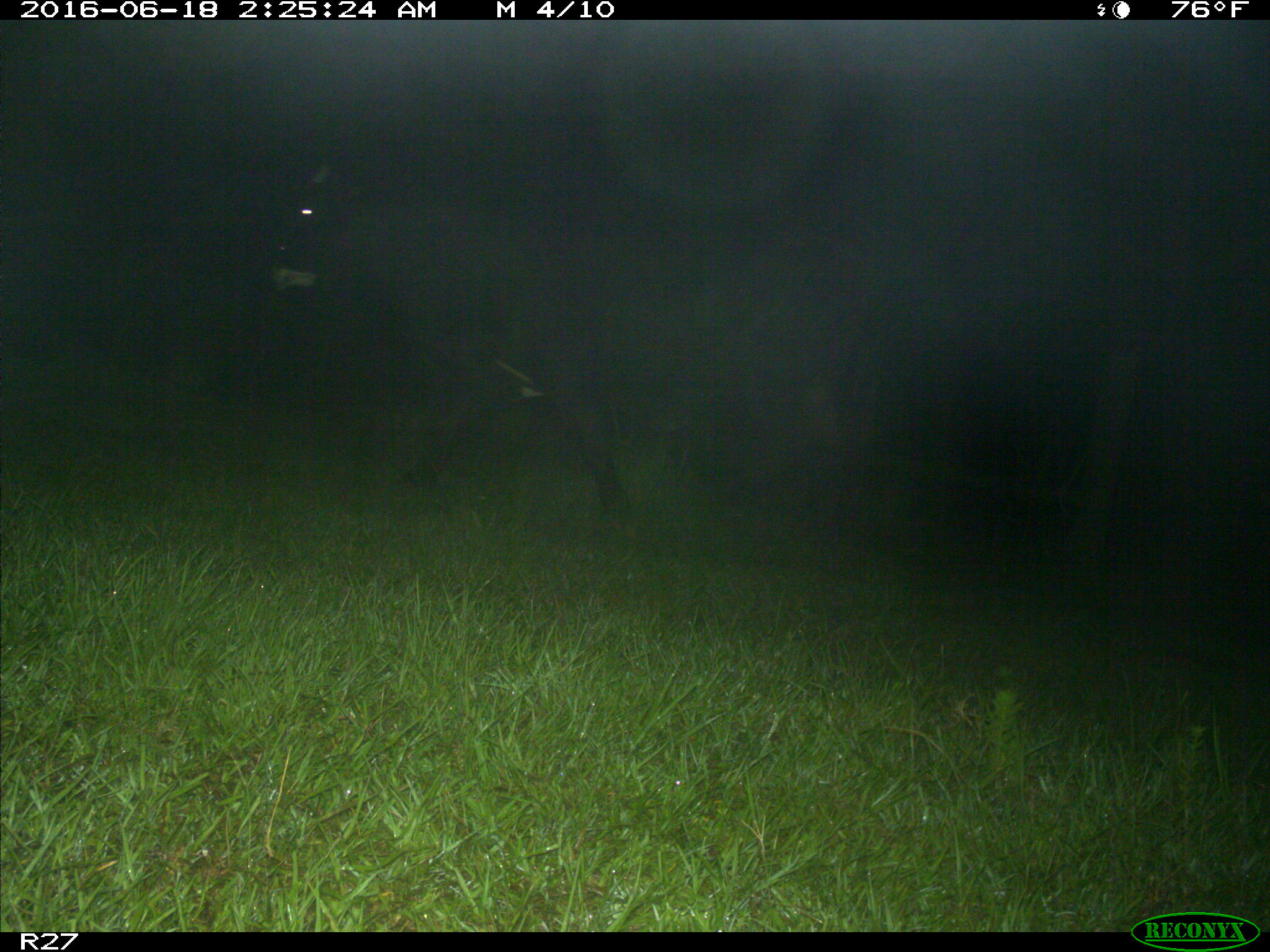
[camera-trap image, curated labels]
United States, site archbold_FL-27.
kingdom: Animalia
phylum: Chordata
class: Mammalia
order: Artiodactyla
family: Bovidae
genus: Bos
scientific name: Bos taurus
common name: domestic cow